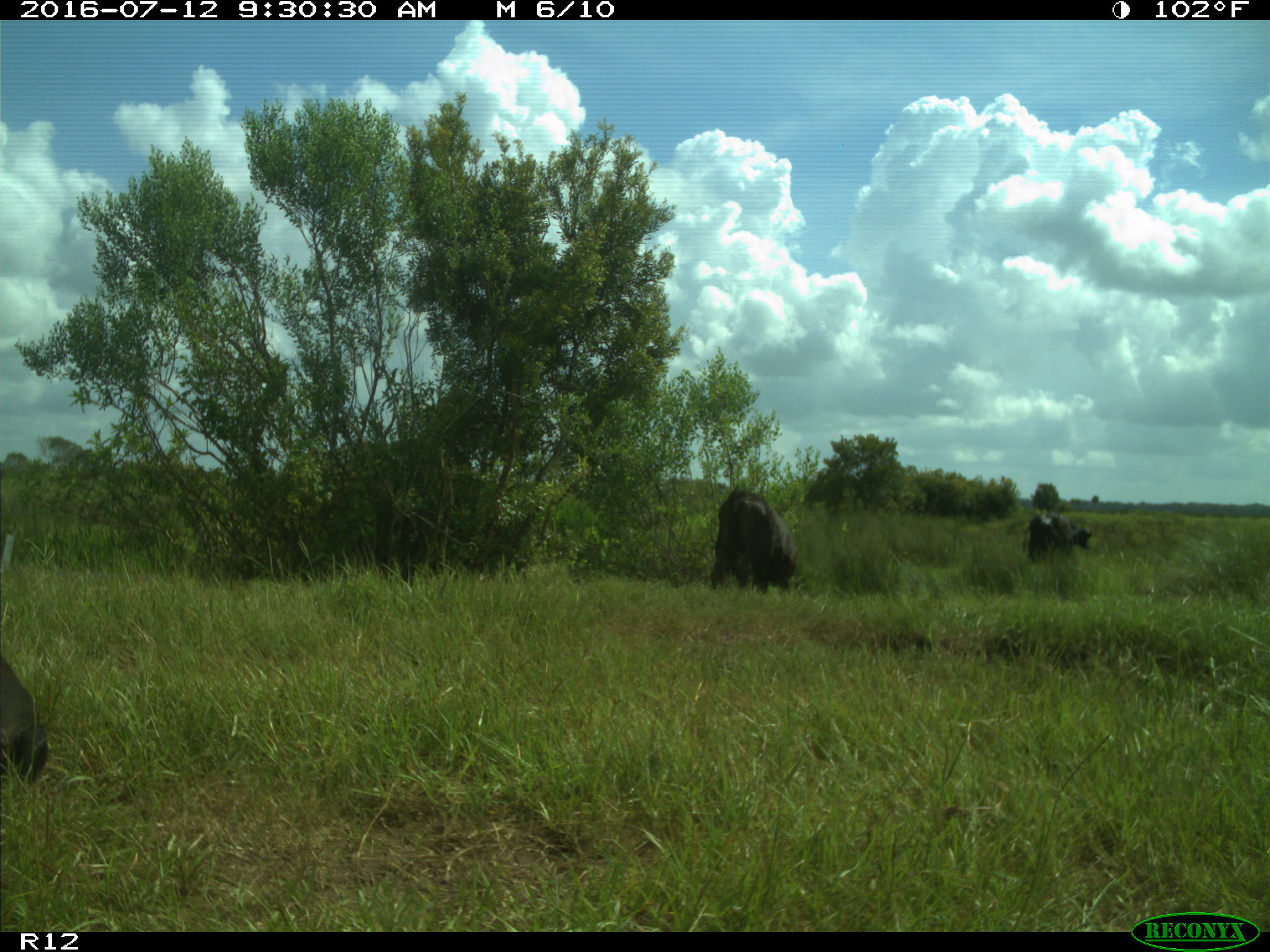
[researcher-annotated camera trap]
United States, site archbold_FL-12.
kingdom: Animalia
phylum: Chordata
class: Mammalia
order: Artiodactyla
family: Bovidae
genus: Bos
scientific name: Bos taurus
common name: domestic cow